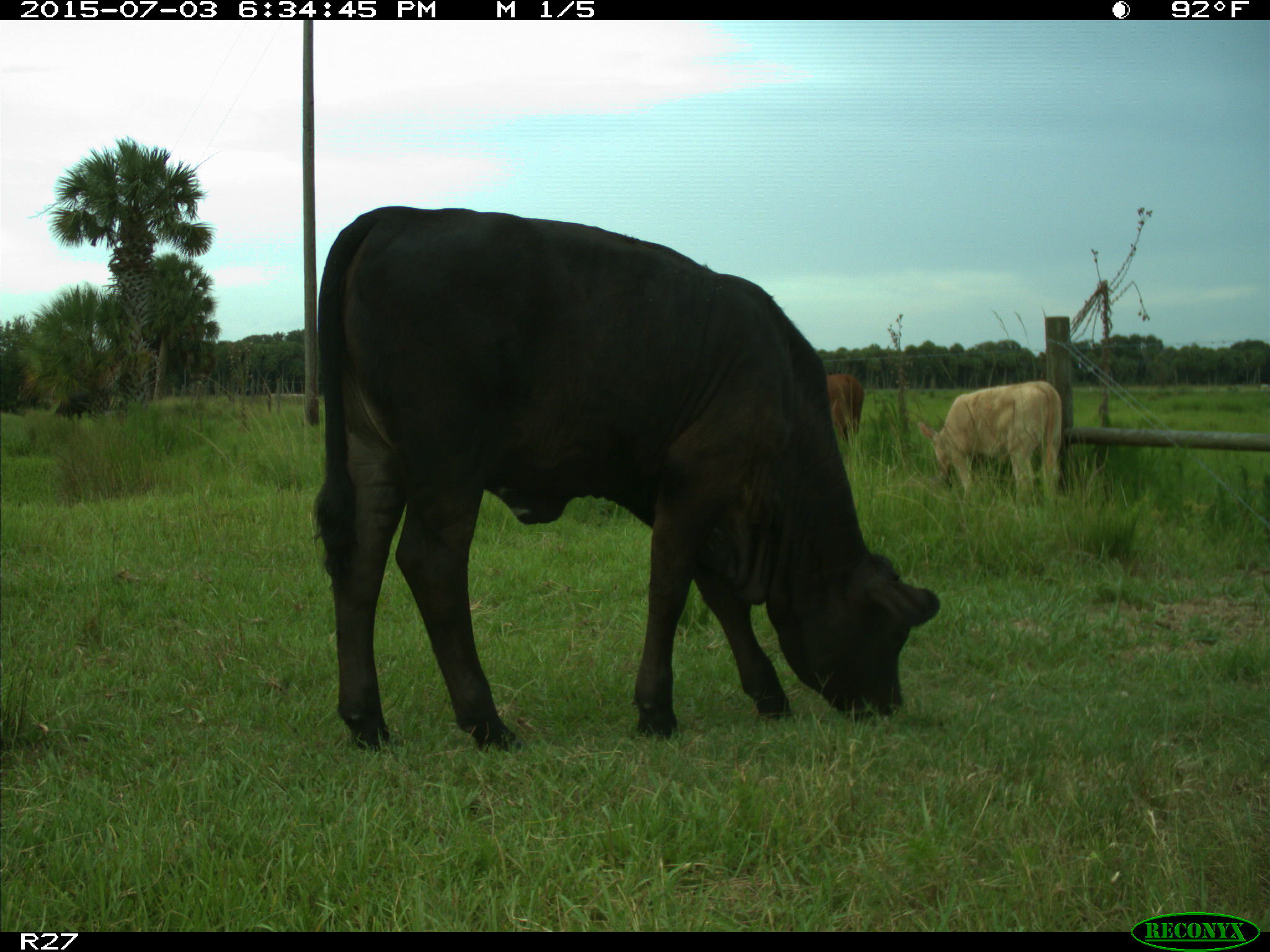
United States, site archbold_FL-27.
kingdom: Animalia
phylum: Chordata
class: Mammalia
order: Artiodactyla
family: Bovidae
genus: Bos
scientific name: Bos taurus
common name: domestic cow